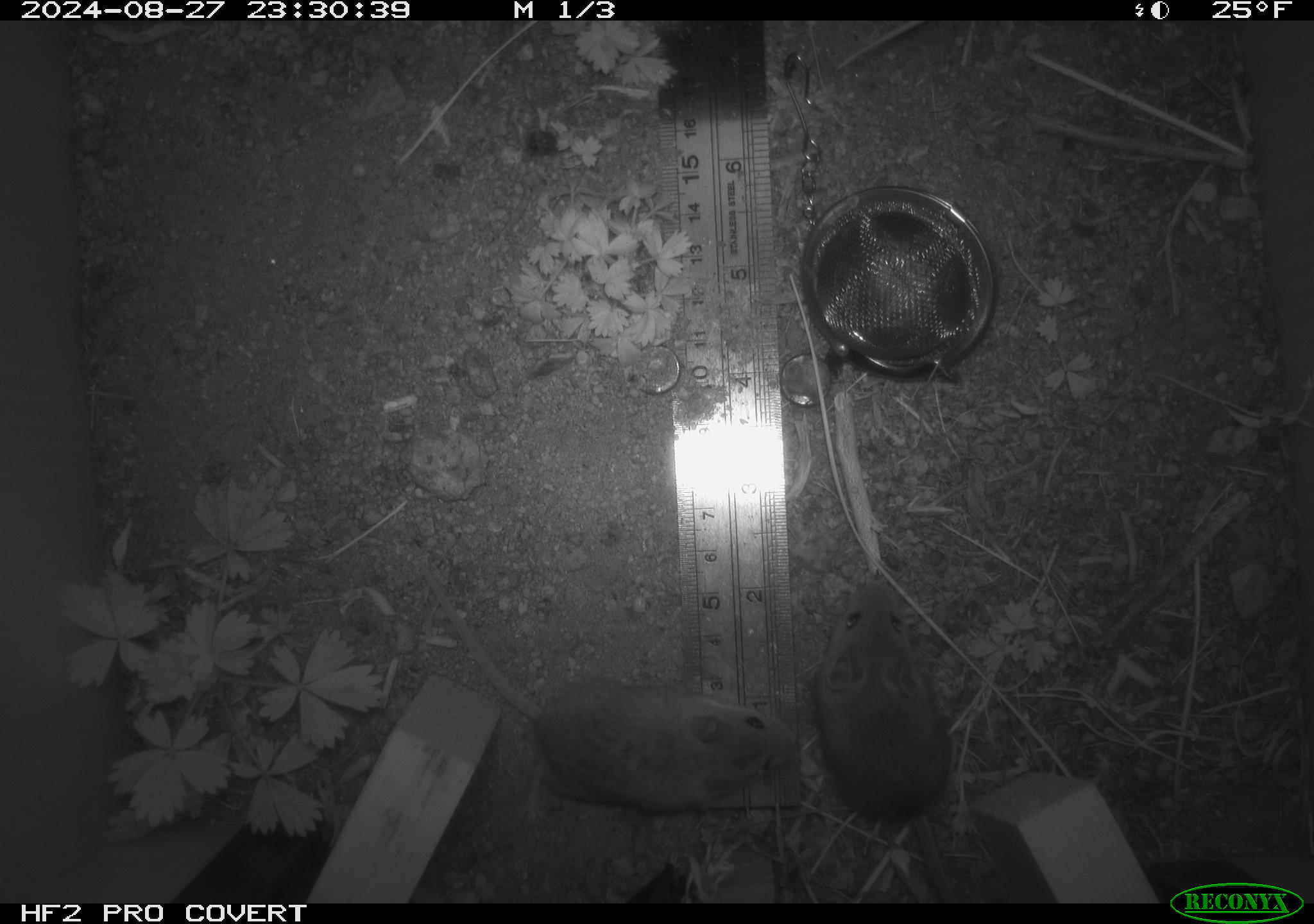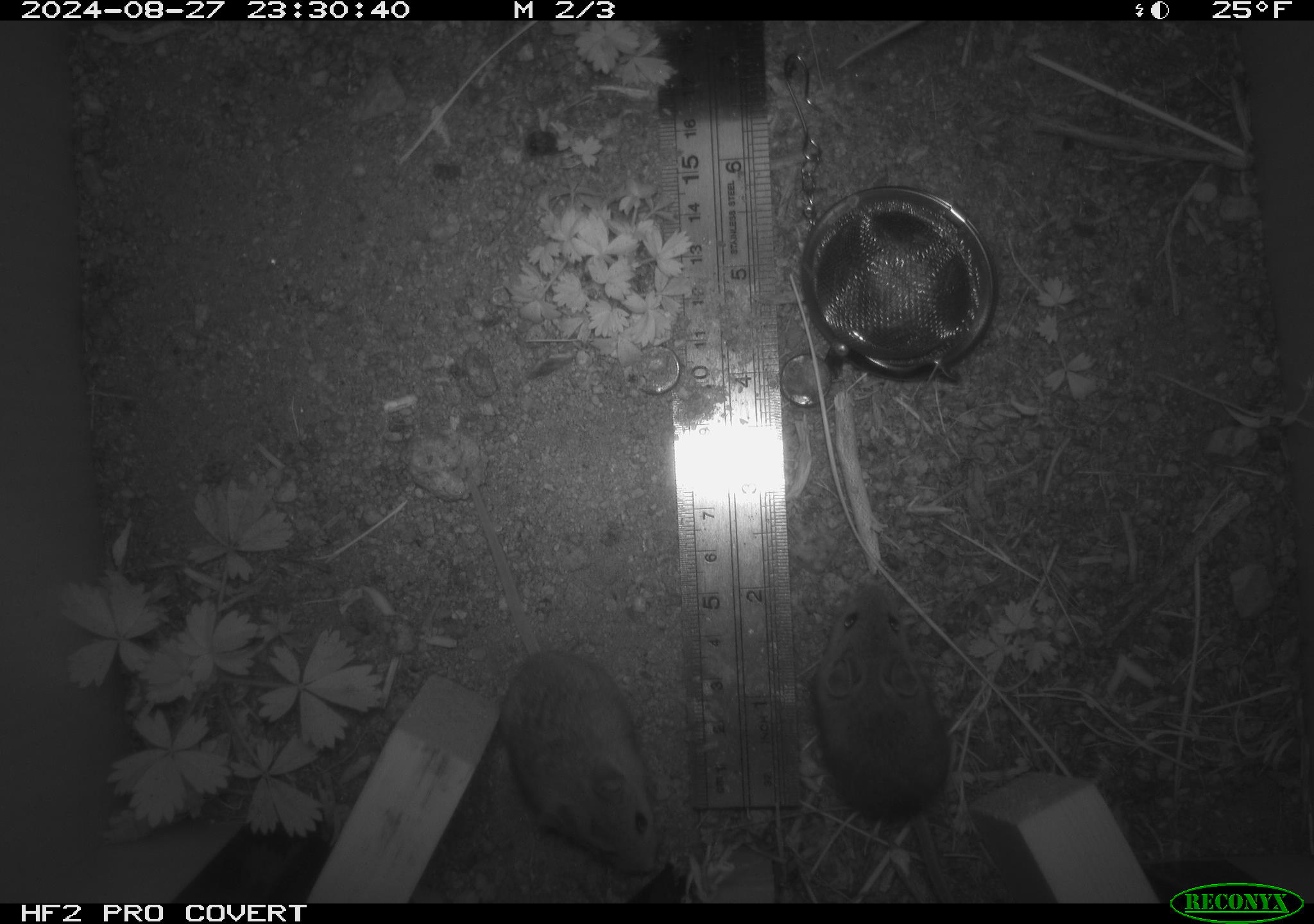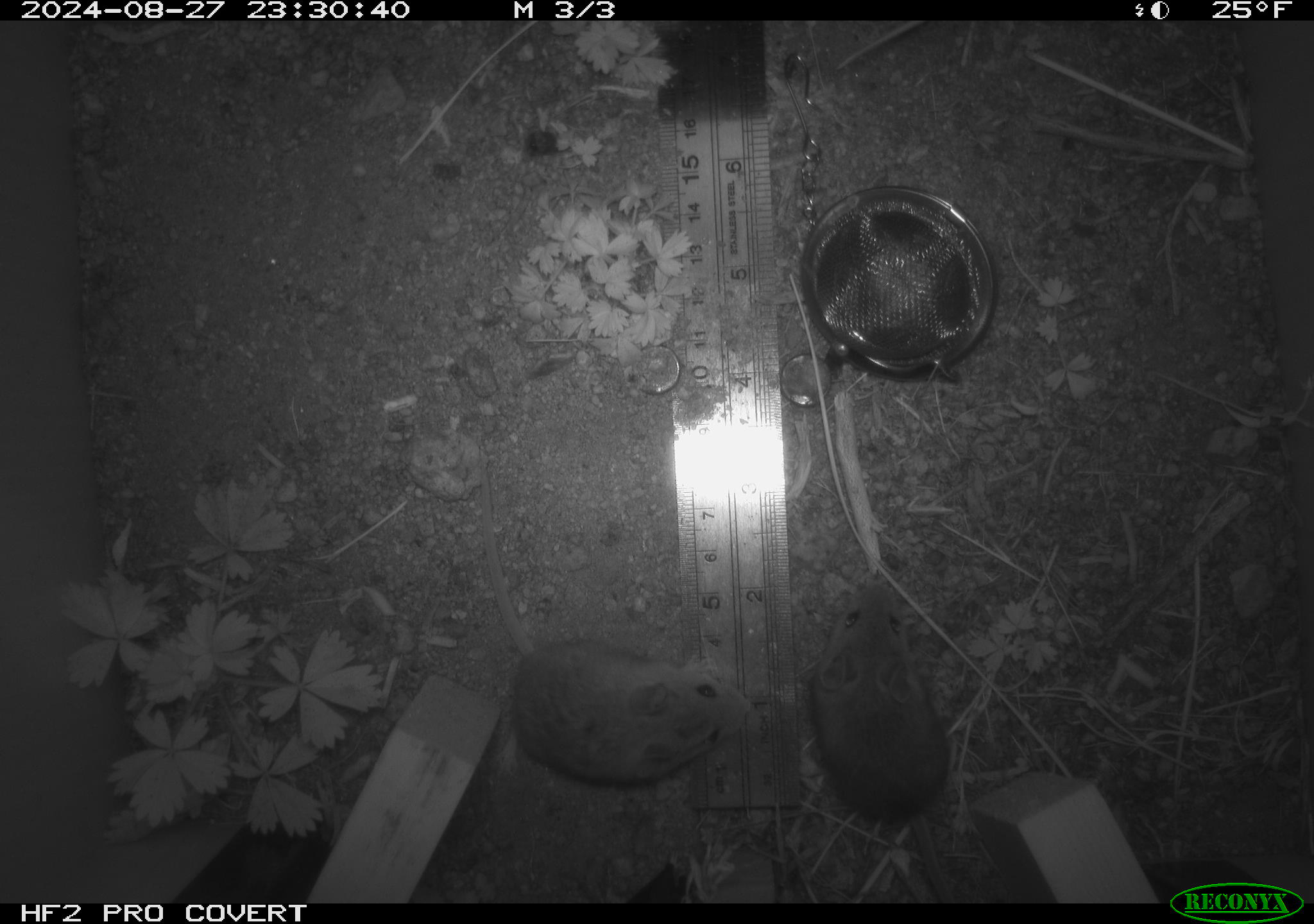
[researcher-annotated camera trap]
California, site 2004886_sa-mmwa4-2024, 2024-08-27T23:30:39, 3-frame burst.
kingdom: Animalia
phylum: Chordata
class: Mammalia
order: Rodentia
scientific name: Rodentia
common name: mouse species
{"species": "mouse species (Rodentia)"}